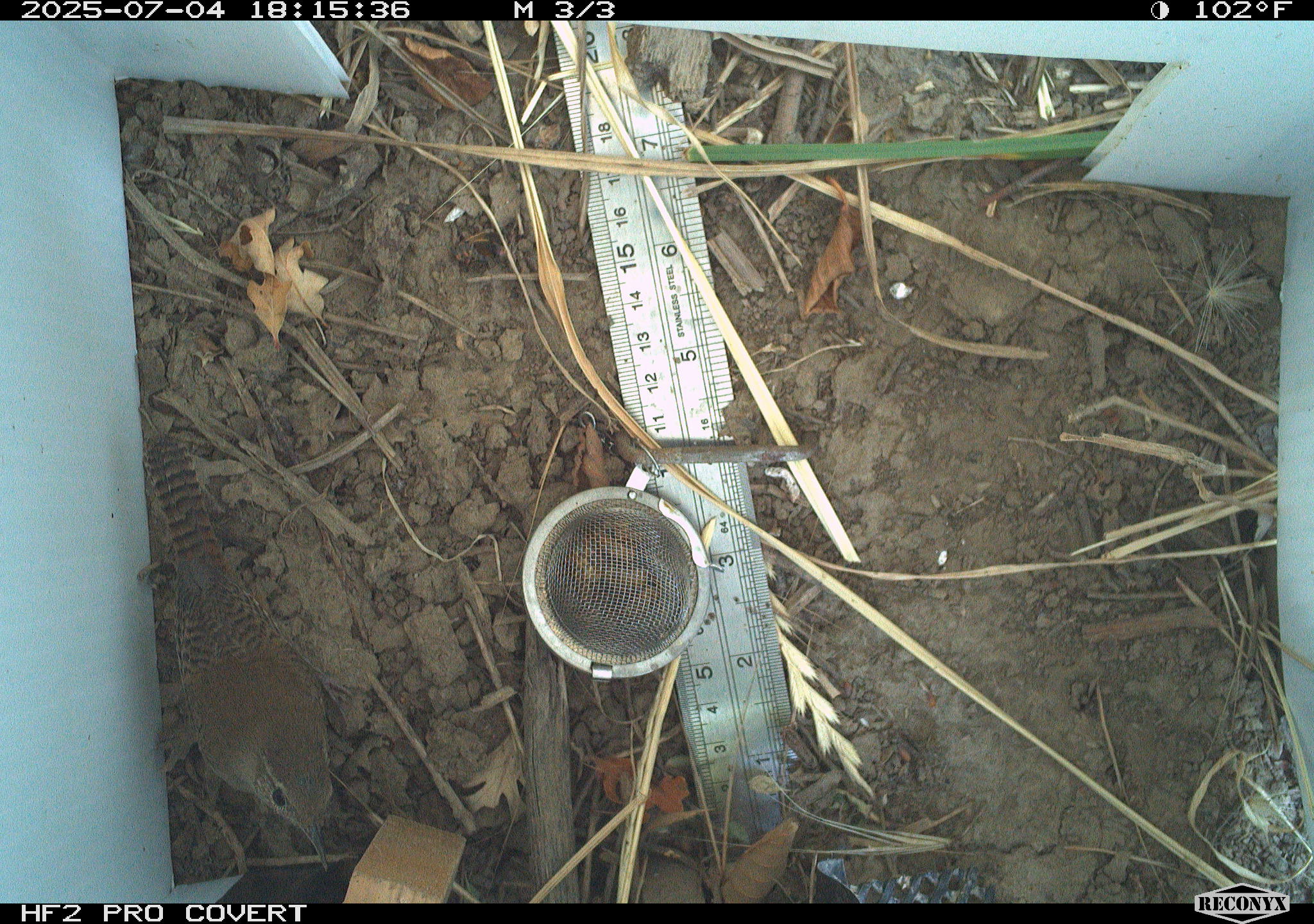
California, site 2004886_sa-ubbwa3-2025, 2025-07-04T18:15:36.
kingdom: Animalia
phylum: Chordata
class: Aves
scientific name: Aves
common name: bird